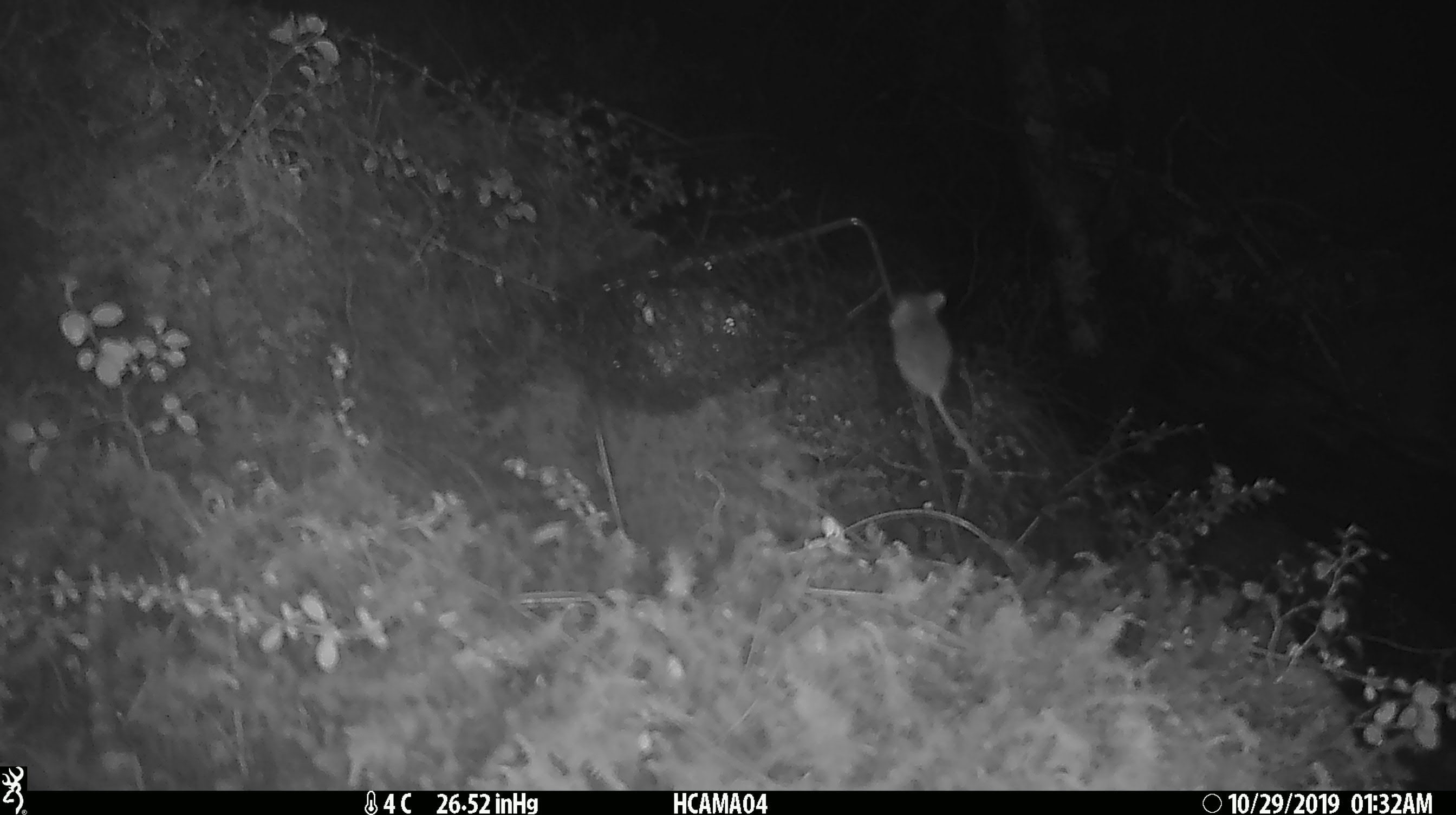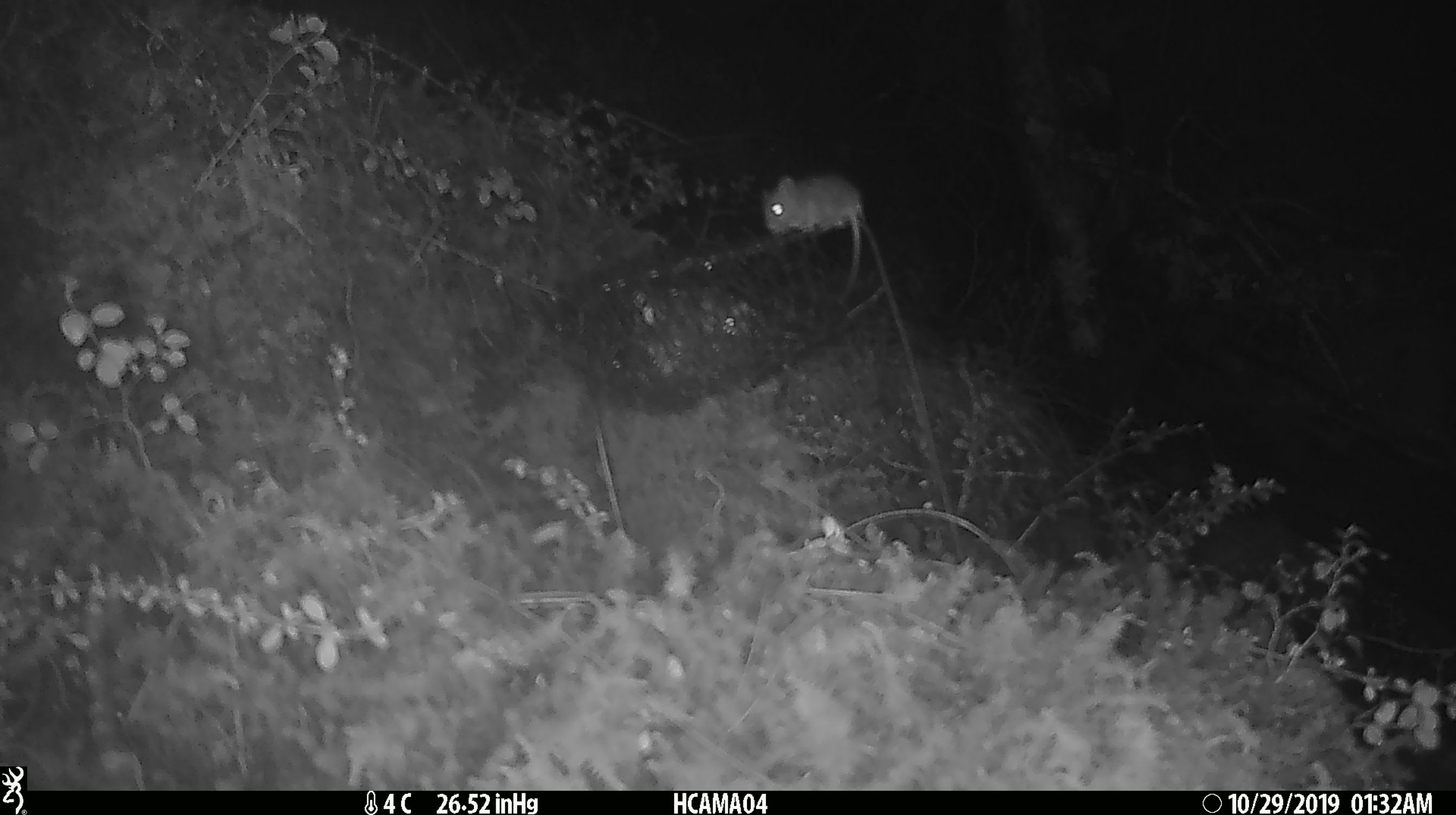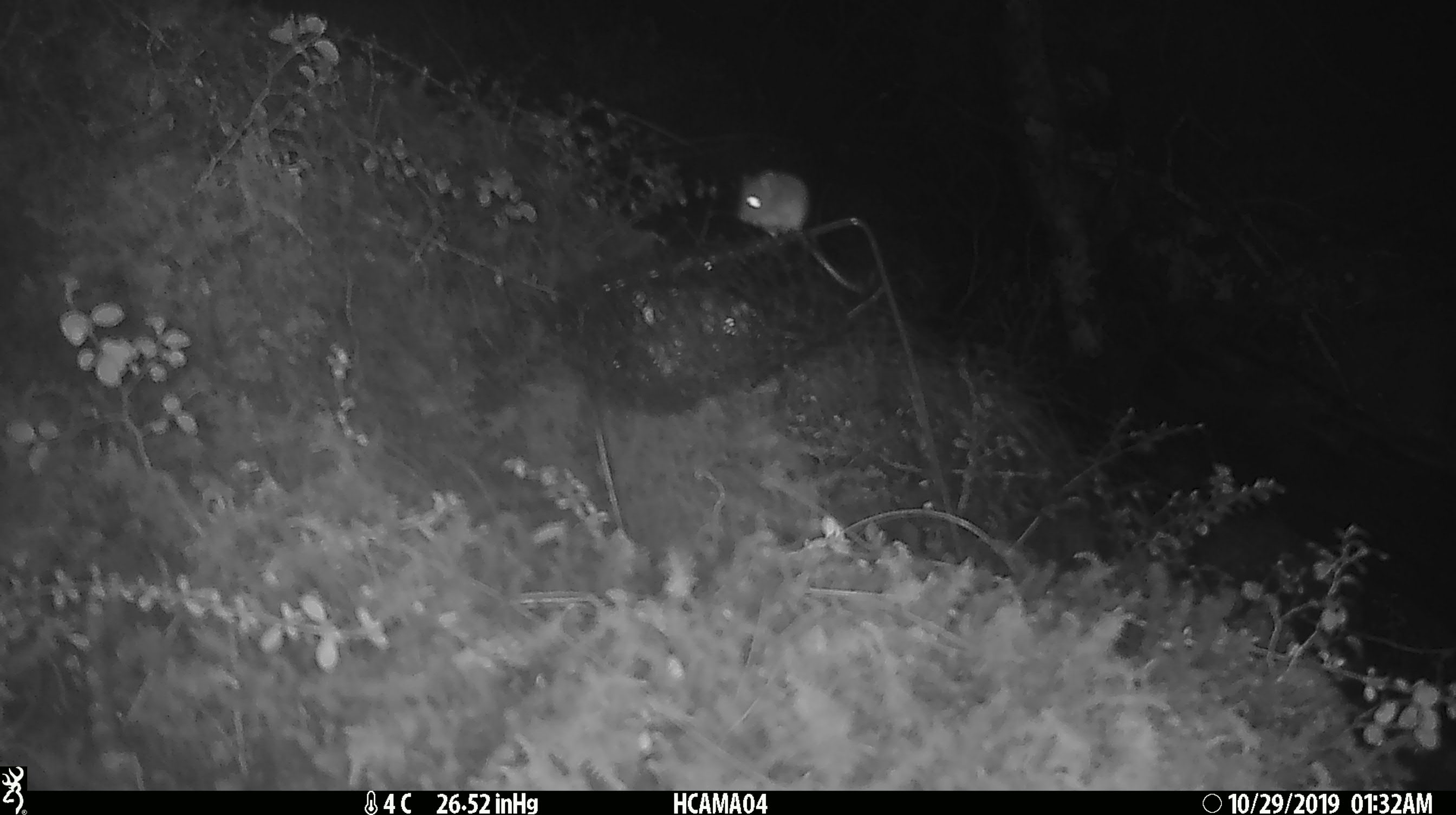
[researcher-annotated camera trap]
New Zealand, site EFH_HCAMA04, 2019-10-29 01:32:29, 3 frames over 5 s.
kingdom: Animalia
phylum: Chordata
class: Mammalia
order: Rodentia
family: Muridae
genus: Mus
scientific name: Mus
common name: mouse